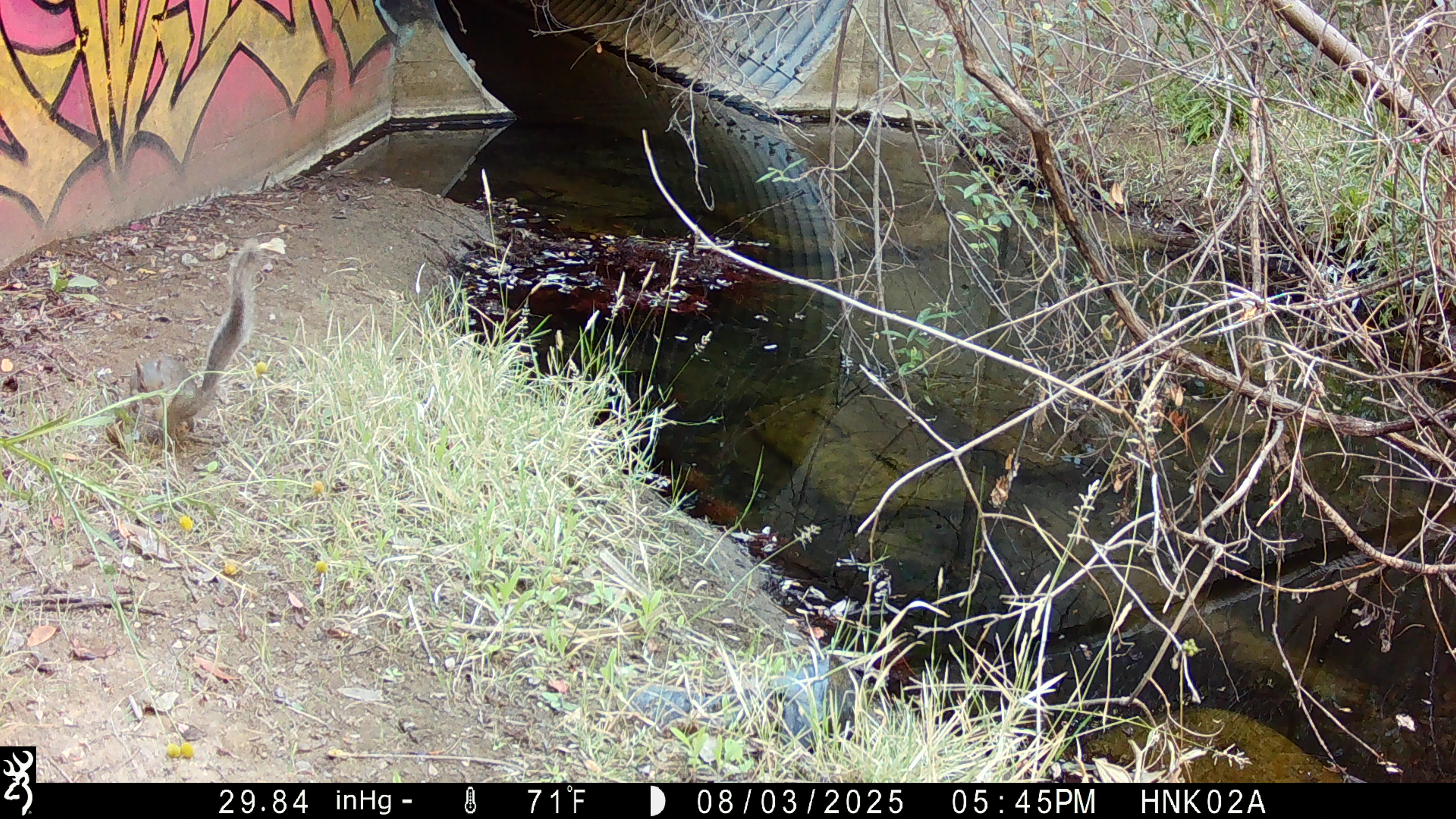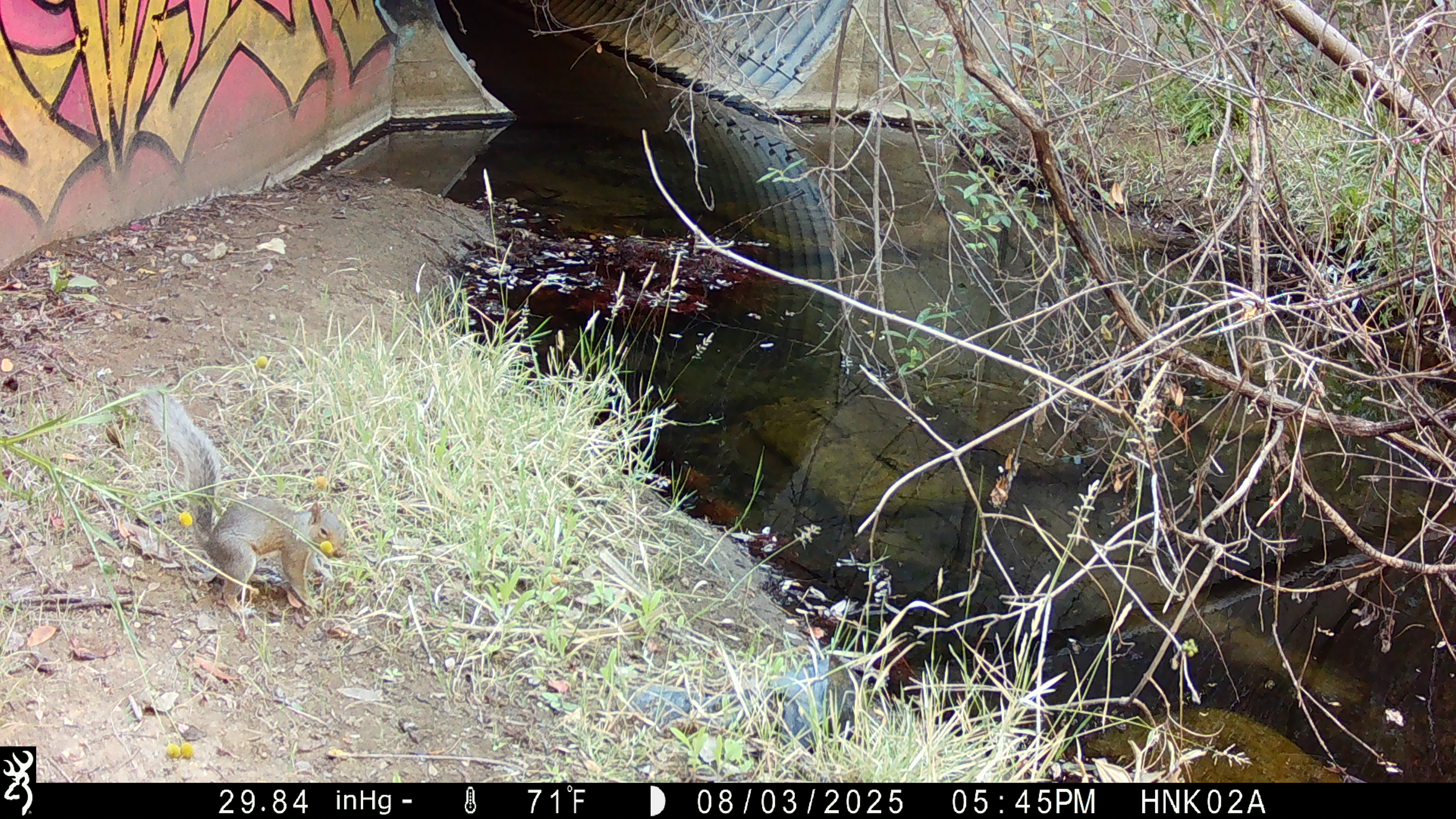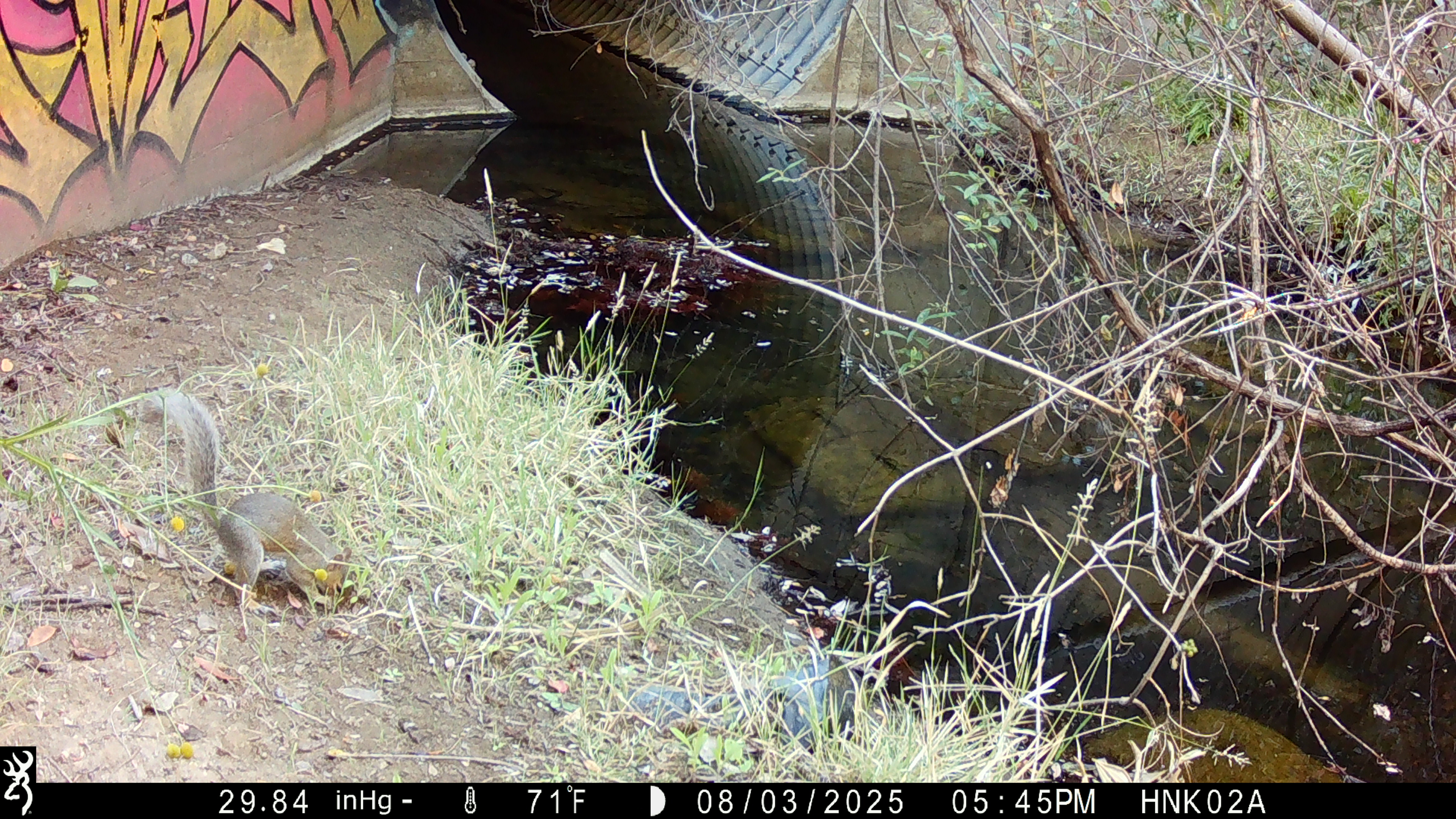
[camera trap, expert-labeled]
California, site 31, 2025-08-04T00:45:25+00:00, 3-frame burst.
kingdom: Animalia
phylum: Chordata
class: Mammalia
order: Rodentia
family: Sciuridae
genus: Sciurus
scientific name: Sciurus carolinensis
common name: eastern gray squirrel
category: eastern grey squirrel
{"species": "eastern grey squirrel (eastern gray squirrel) (Sciurus carolinensis)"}